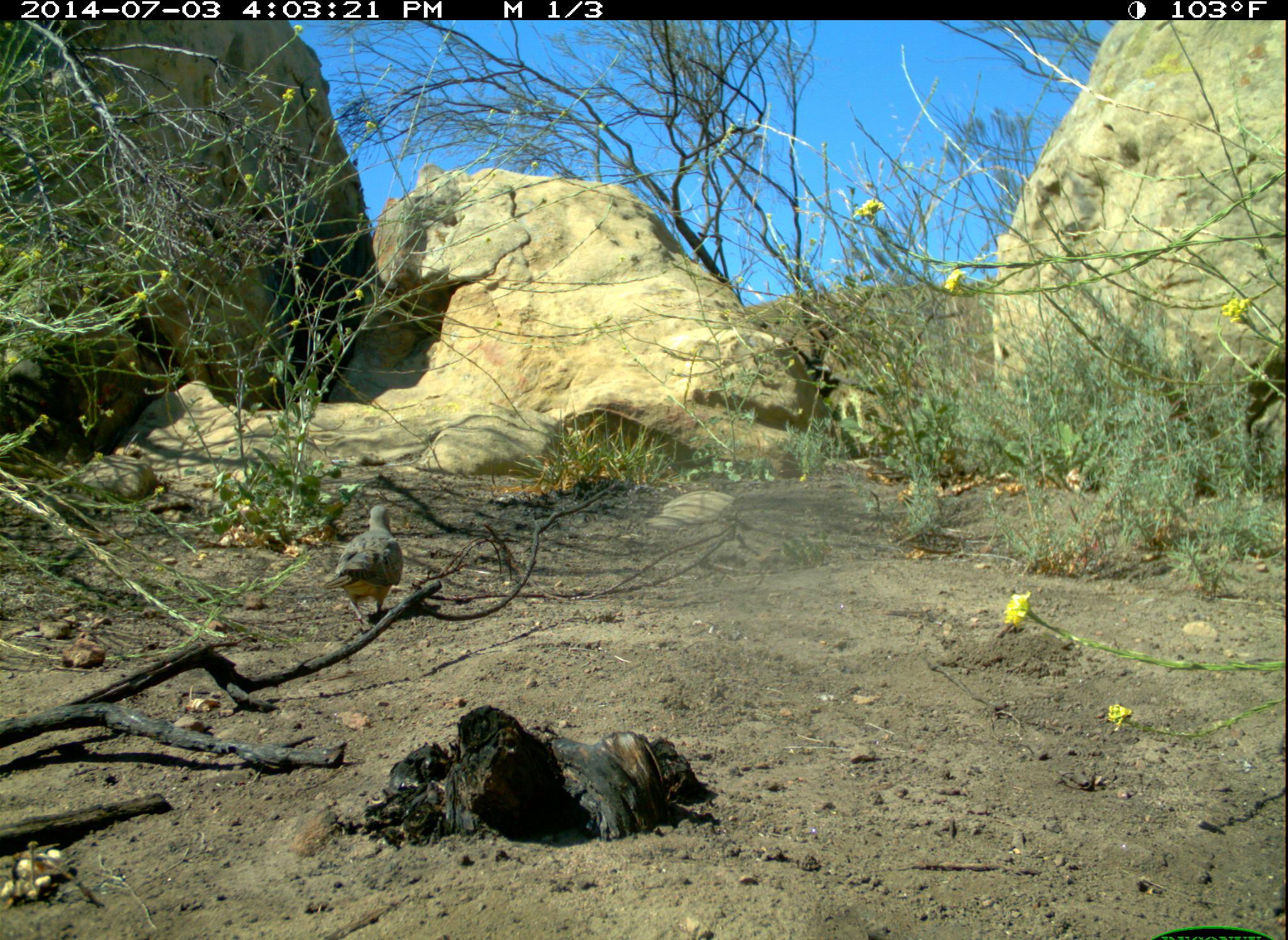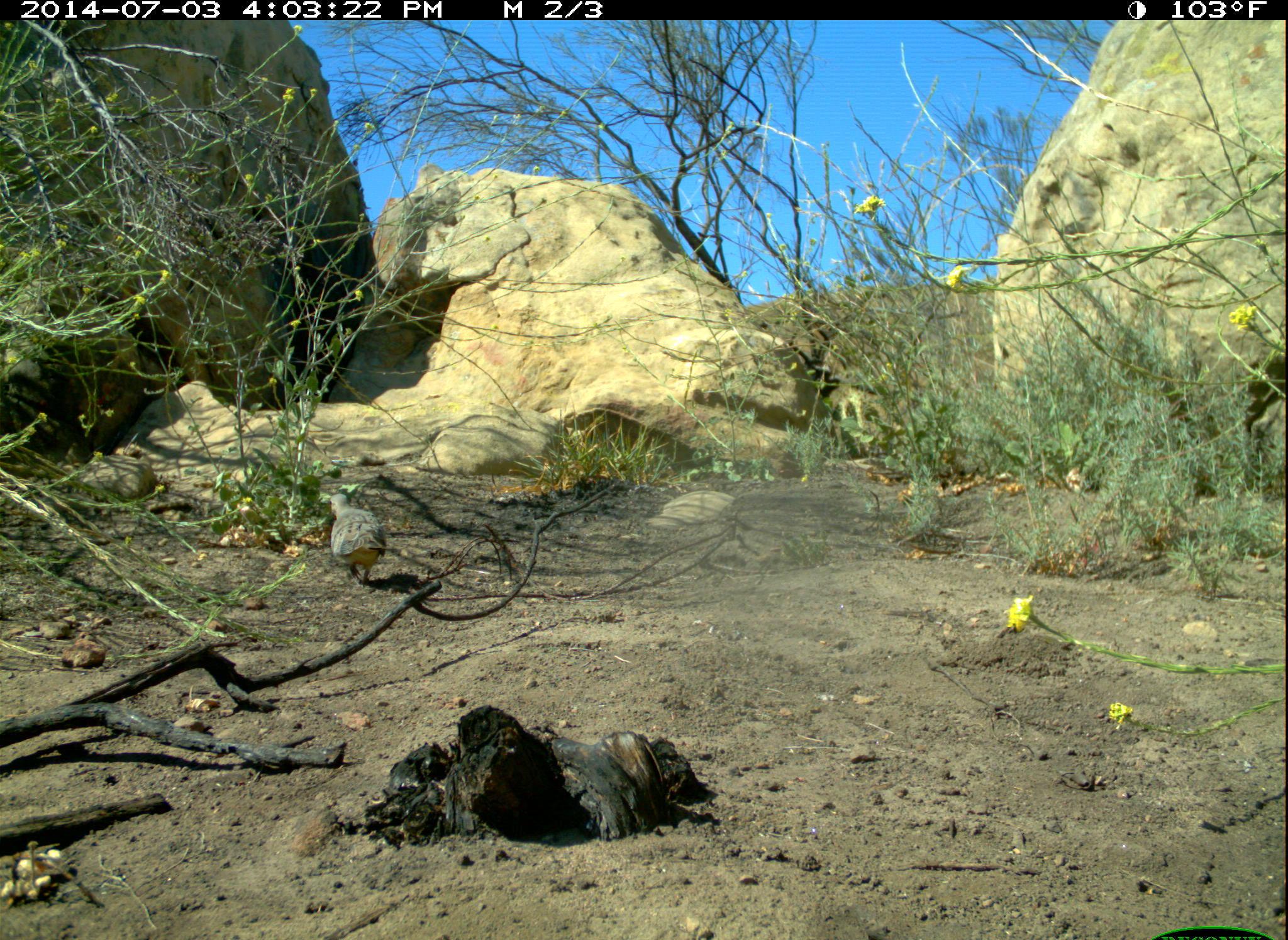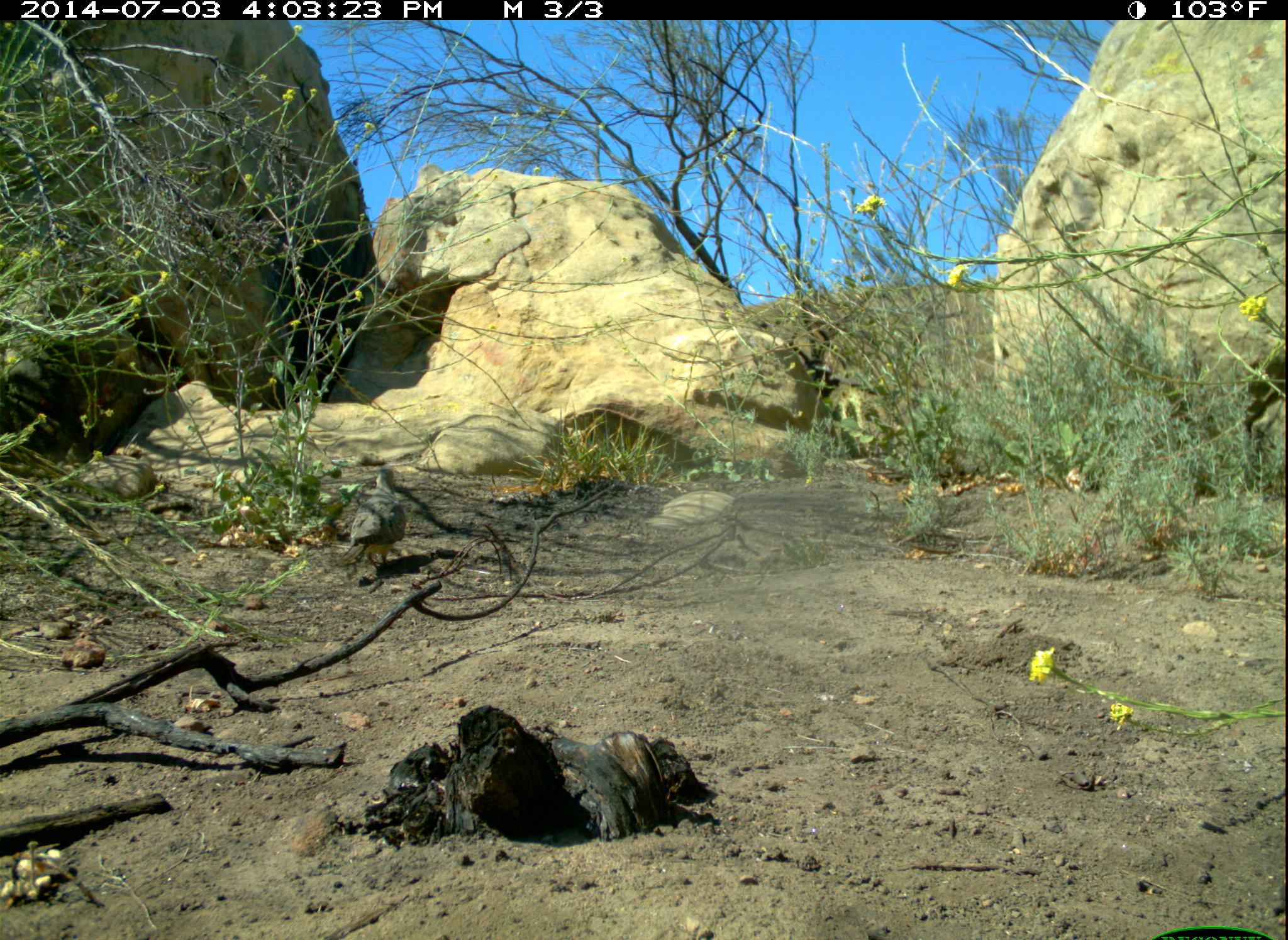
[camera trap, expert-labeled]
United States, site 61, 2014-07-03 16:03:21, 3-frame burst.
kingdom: Animalia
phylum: Chordata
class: Aves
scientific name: Aves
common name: bird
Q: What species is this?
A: Bird (Aves).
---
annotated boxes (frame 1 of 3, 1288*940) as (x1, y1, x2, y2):
bird: (315, 496, 411, 627)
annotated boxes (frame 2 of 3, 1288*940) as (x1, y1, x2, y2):
bird: (304, 472, 419, 599)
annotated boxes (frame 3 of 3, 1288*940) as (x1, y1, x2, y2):
bird: (336, 464, 411, 570)